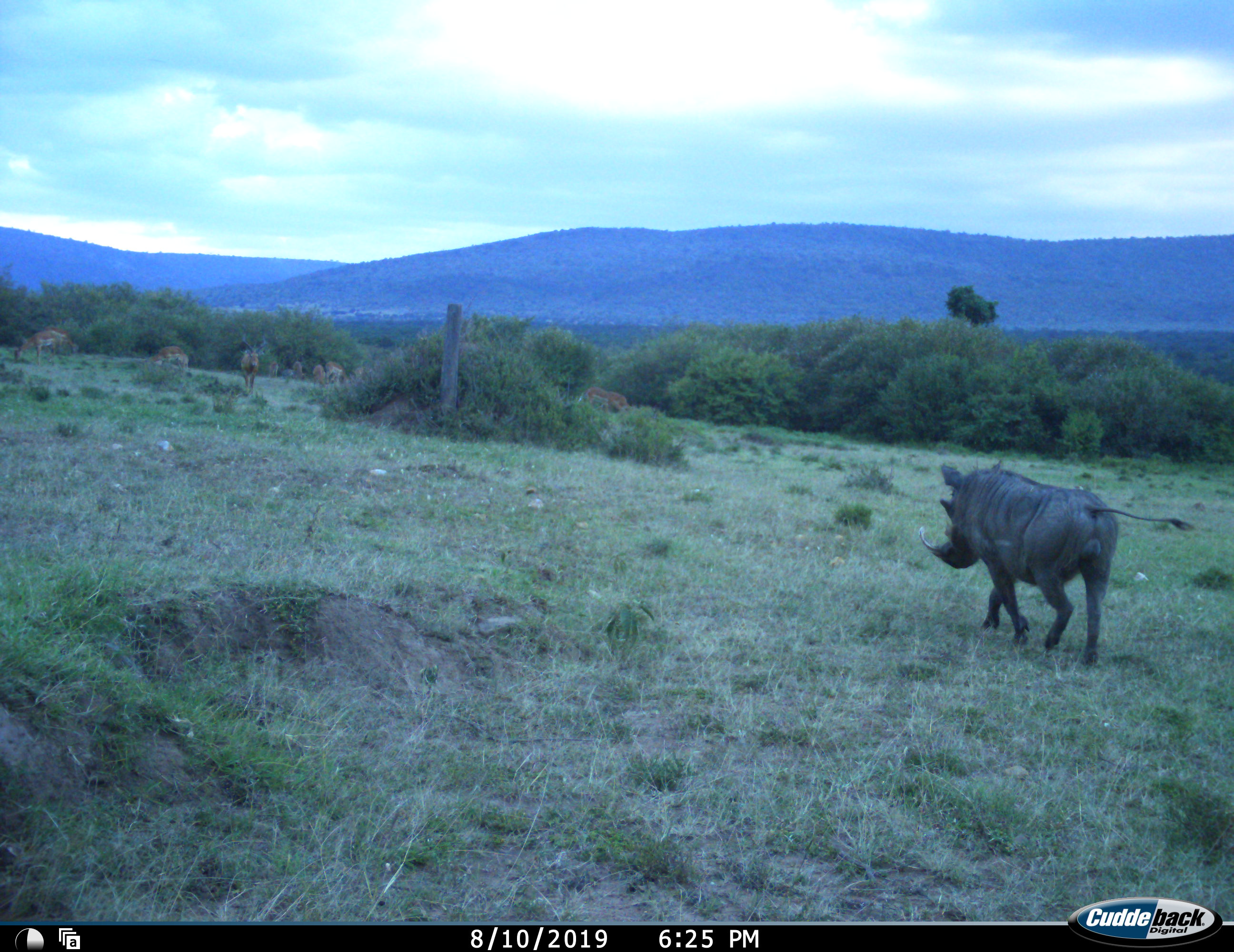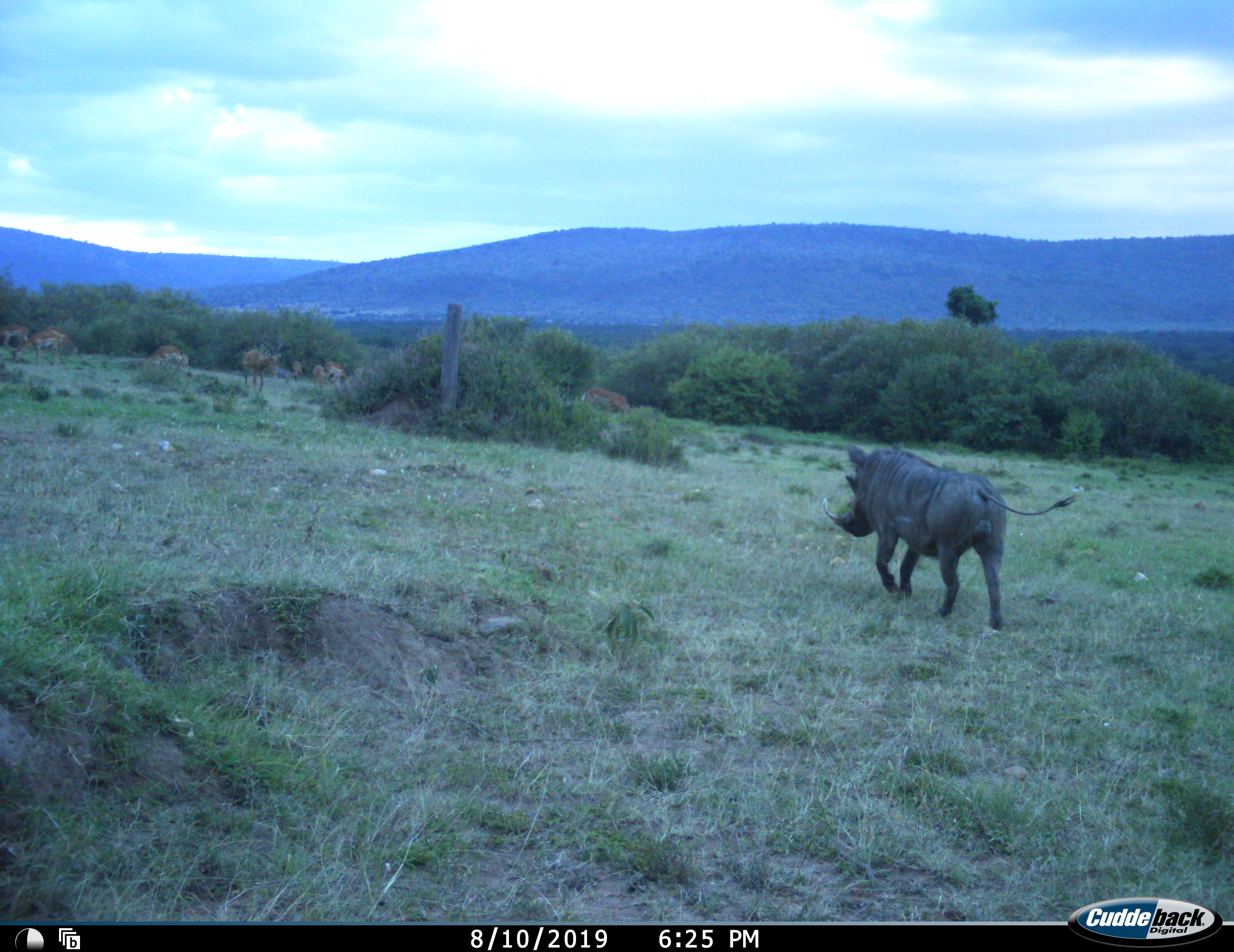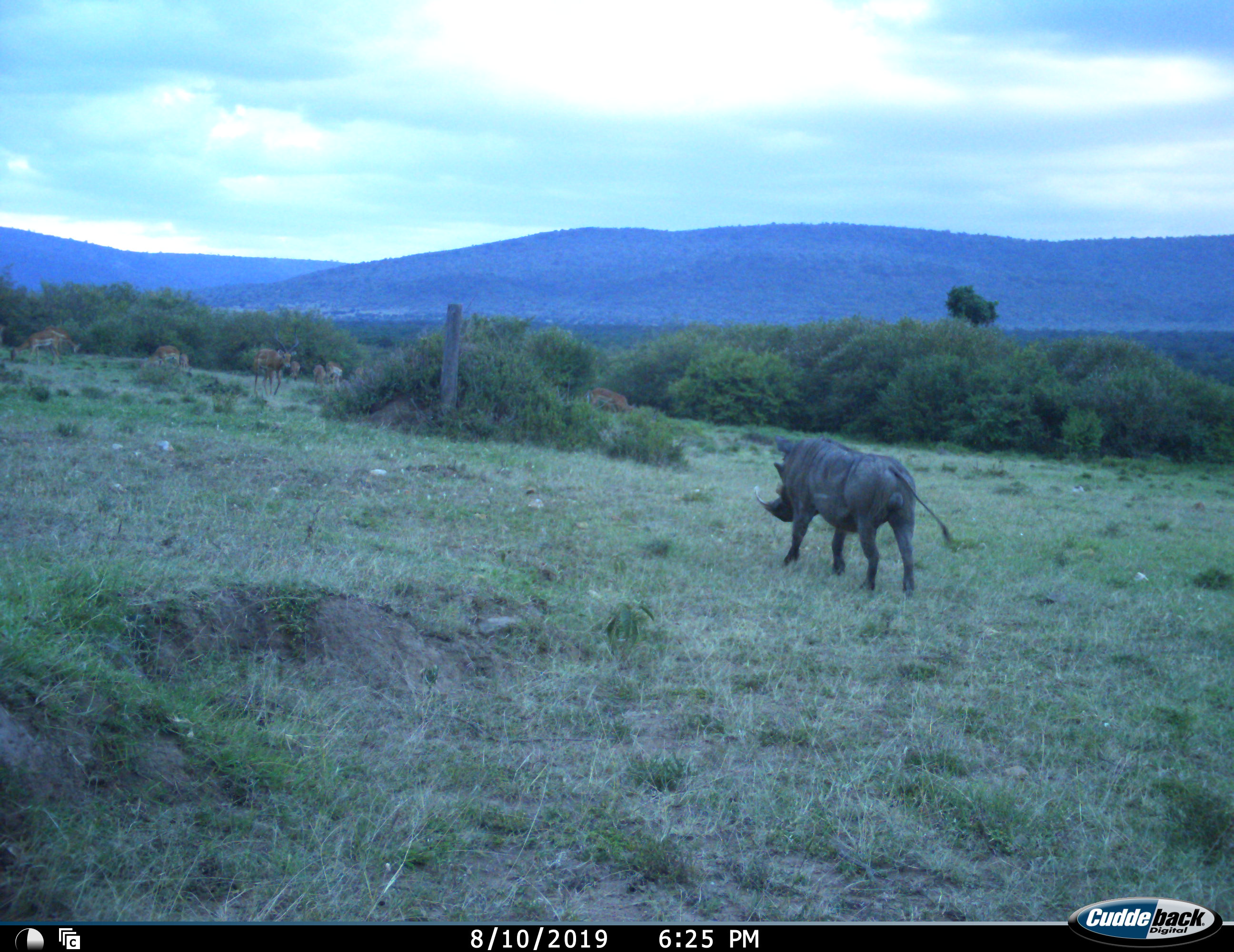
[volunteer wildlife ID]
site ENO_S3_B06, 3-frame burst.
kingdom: Animalia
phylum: Chordata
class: Mammalia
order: Artiodactyla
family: Bovidae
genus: Aepyceros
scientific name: Aepyceros melampus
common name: impala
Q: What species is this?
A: Impala (Aepyceros melampus).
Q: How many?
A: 9.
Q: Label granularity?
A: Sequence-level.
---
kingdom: Animalia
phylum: Chordata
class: Mammalia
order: Artiodactyla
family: Suidae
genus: Phacochoerus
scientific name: Phacochoerus africanus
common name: warthog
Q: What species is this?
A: Warthog (Phacochoerus africanus).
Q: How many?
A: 1.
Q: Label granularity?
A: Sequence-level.